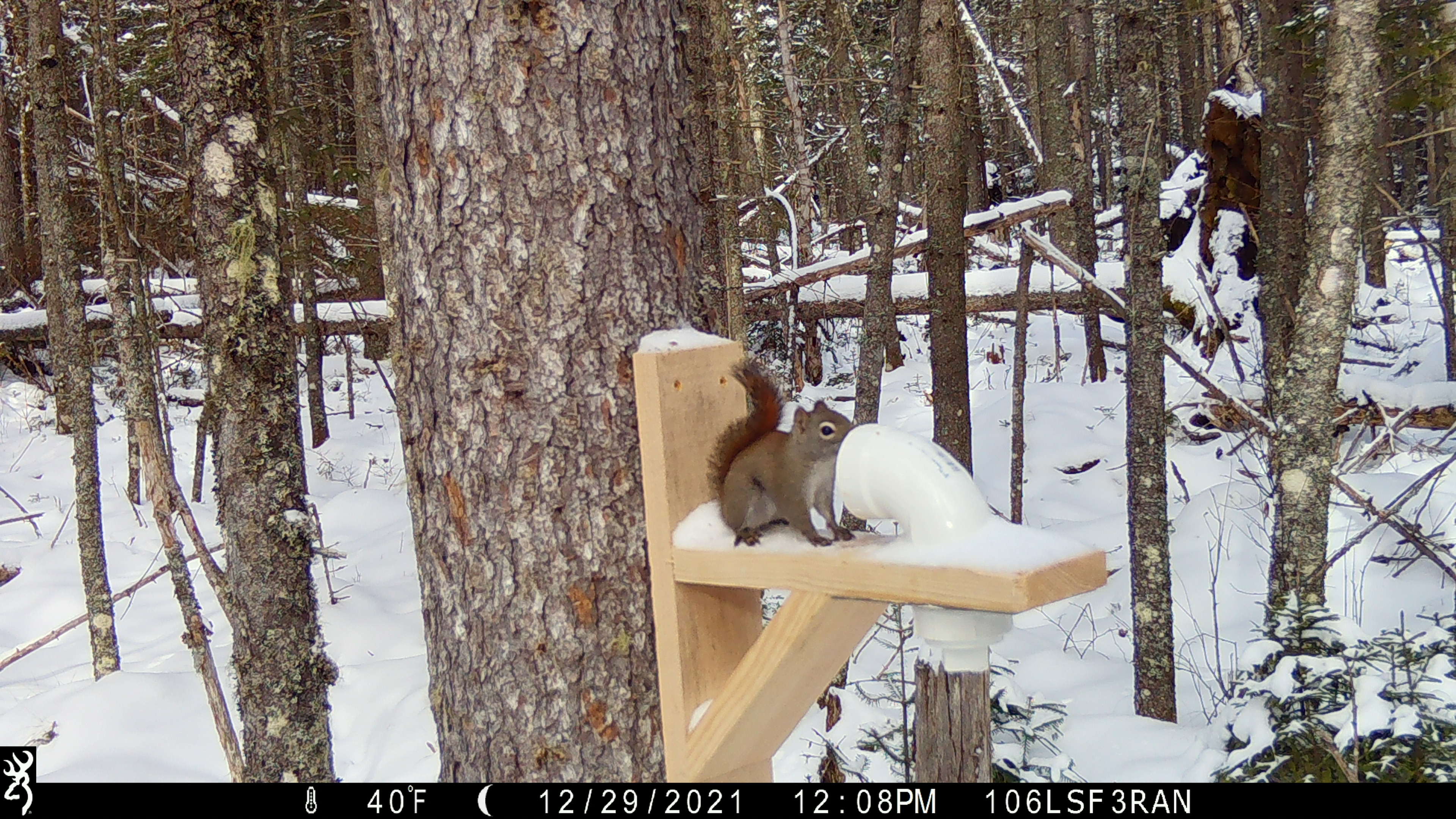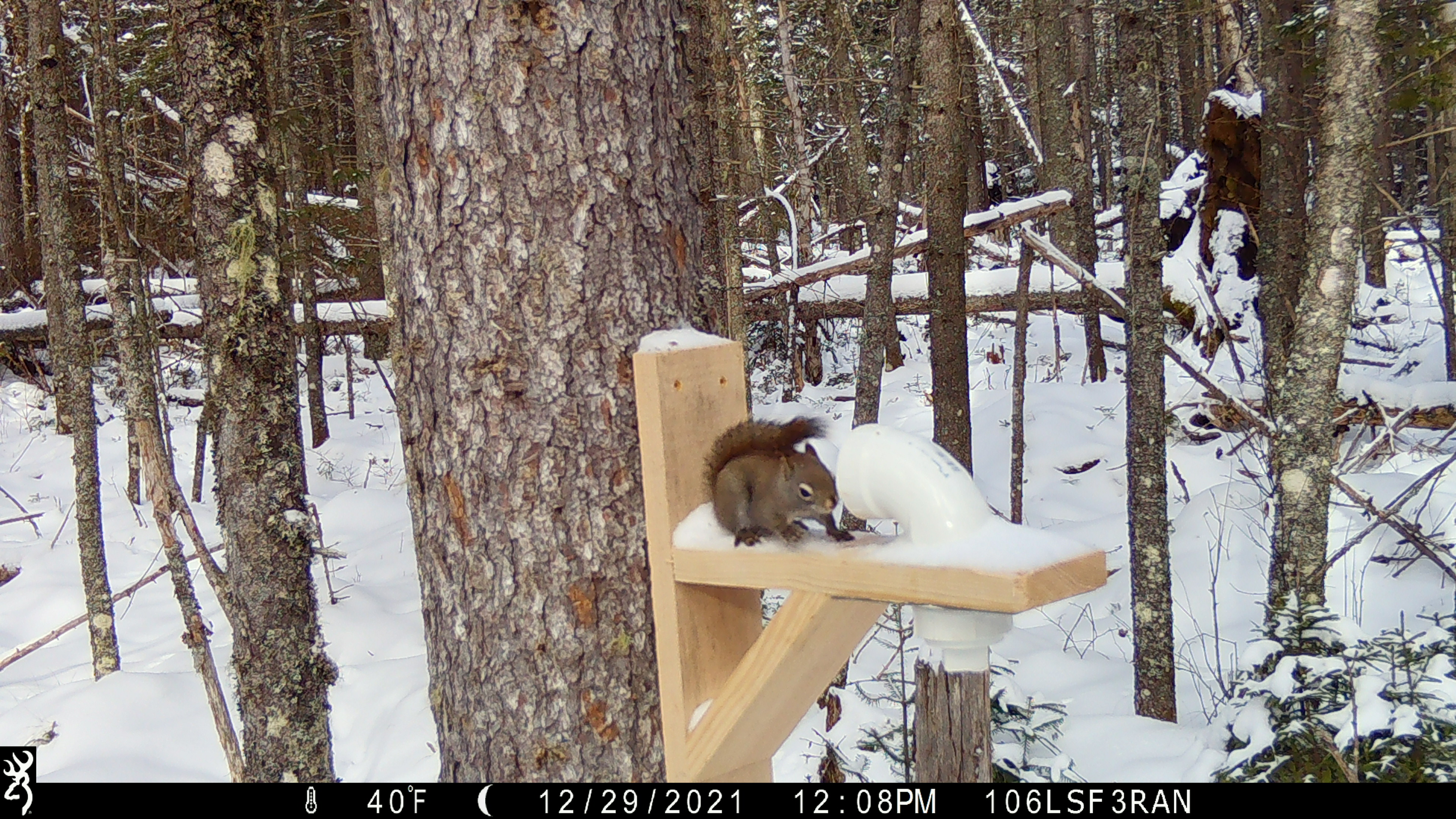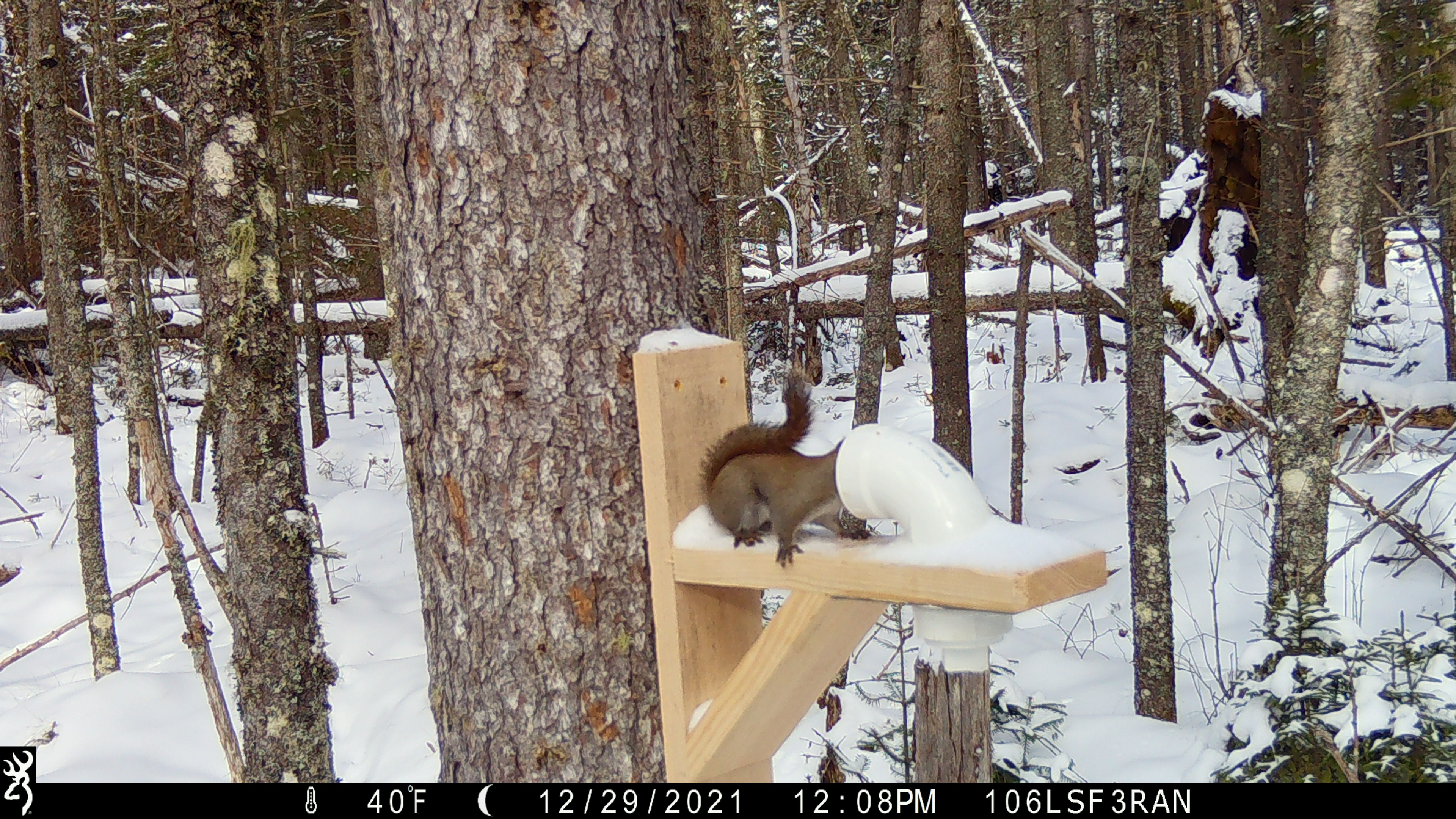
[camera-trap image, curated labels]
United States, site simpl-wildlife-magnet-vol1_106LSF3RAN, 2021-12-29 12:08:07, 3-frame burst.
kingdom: Animalia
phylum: Chordata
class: Mammalia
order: Rodentia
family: Sciuridae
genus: Tamiasciurus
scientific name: Tamiasciurus hudsonicus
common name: red squirrel